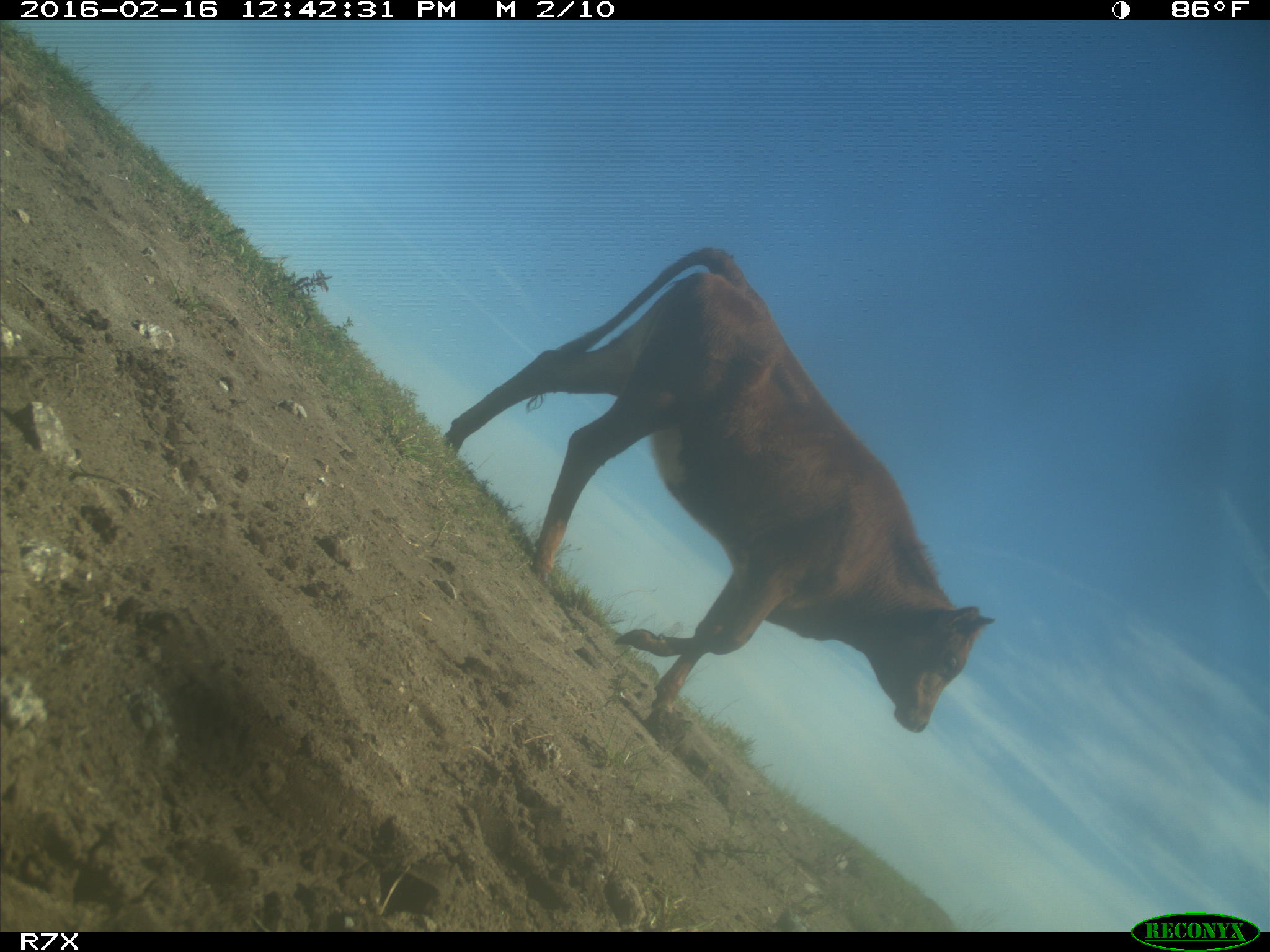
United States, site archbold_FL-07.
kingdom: Animalia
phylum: Chordata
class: Mammalia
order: Artiodactyla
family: Bovidae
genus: Bos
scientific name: Bos taurus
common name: domestic cow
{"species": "Bos taurus (domestic cow)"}